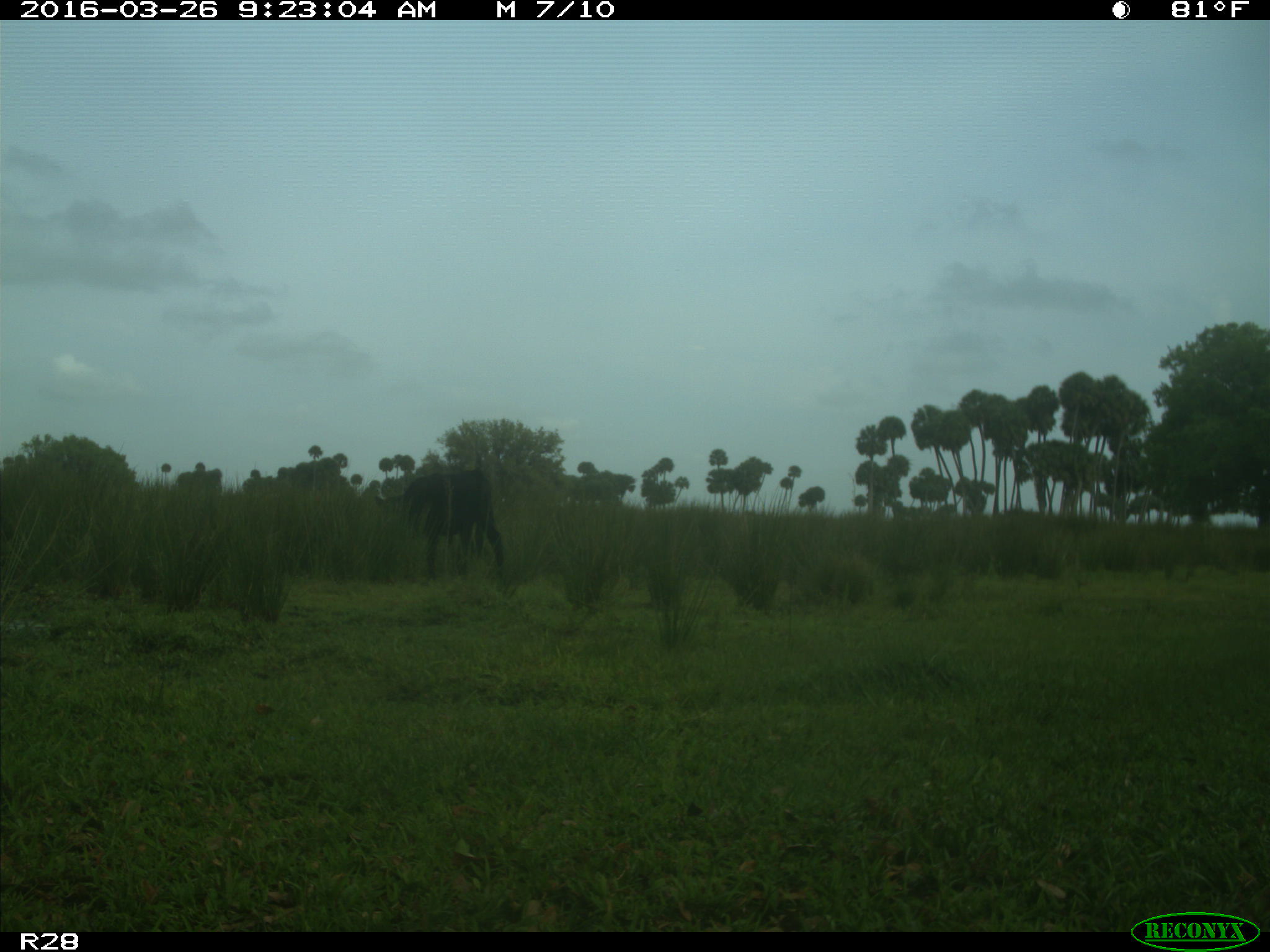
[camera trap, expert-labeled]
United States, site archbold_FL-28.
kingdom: Animalia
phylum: Chordata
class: Mammalia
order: Artiodactyla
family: Bovidae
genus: Bos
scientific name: Bos taurus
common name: domestic cow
Bos taurus (domestic cow).